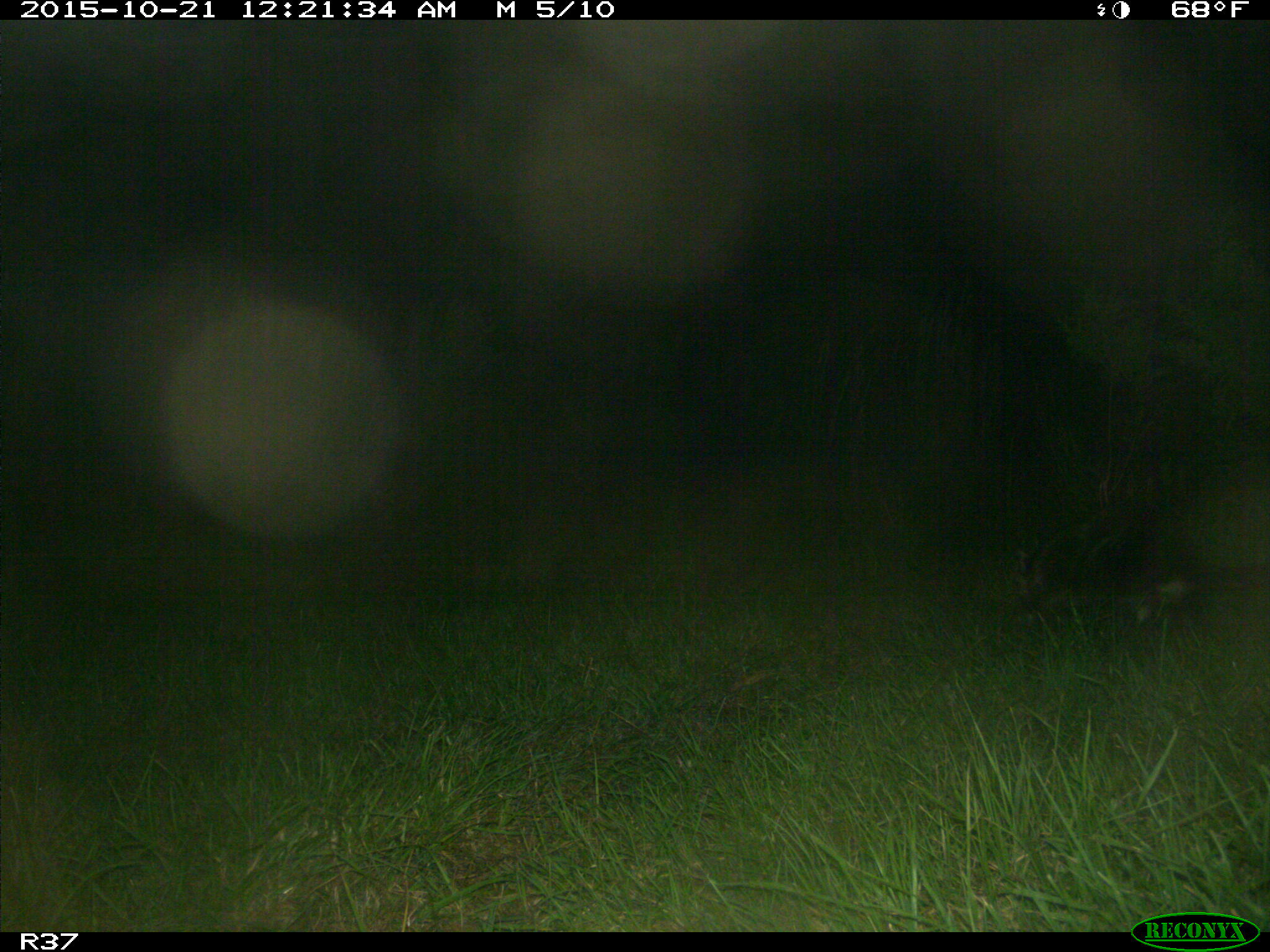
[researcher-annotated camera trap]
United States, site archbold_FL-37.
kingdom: Animalia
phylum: Chordata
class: Mammalia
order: Carnivora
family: Procyonidae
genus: Procyon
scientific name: Procyon lotor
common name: common raccoon